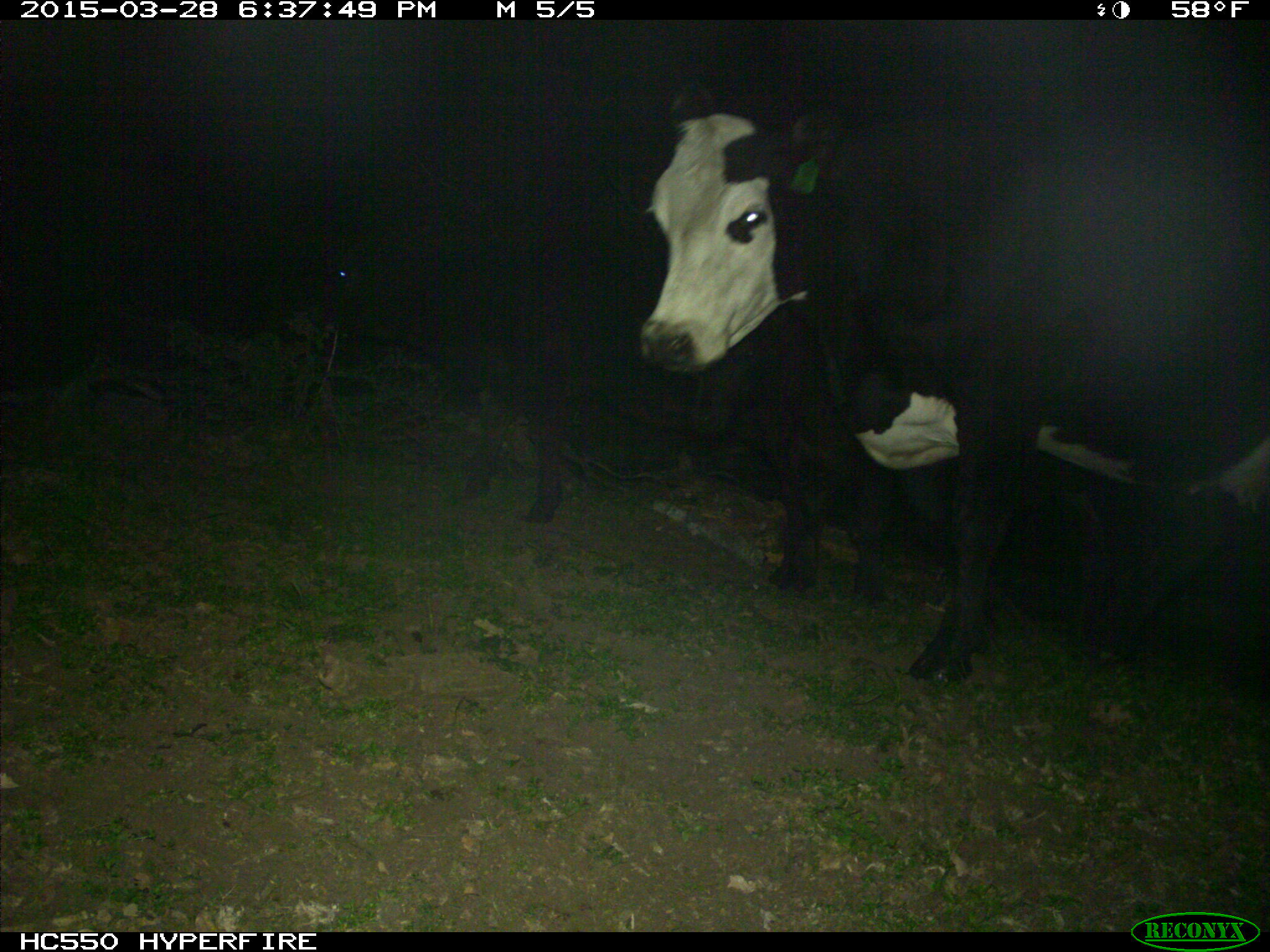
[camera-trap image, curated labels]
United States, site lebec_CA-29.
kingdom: Animalia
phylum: Chordata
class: Mammalia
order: Artiodactyla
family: Bovidae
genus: Bos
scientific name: Bos taurus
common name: domestic cow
Bos taurus (domestic cow).